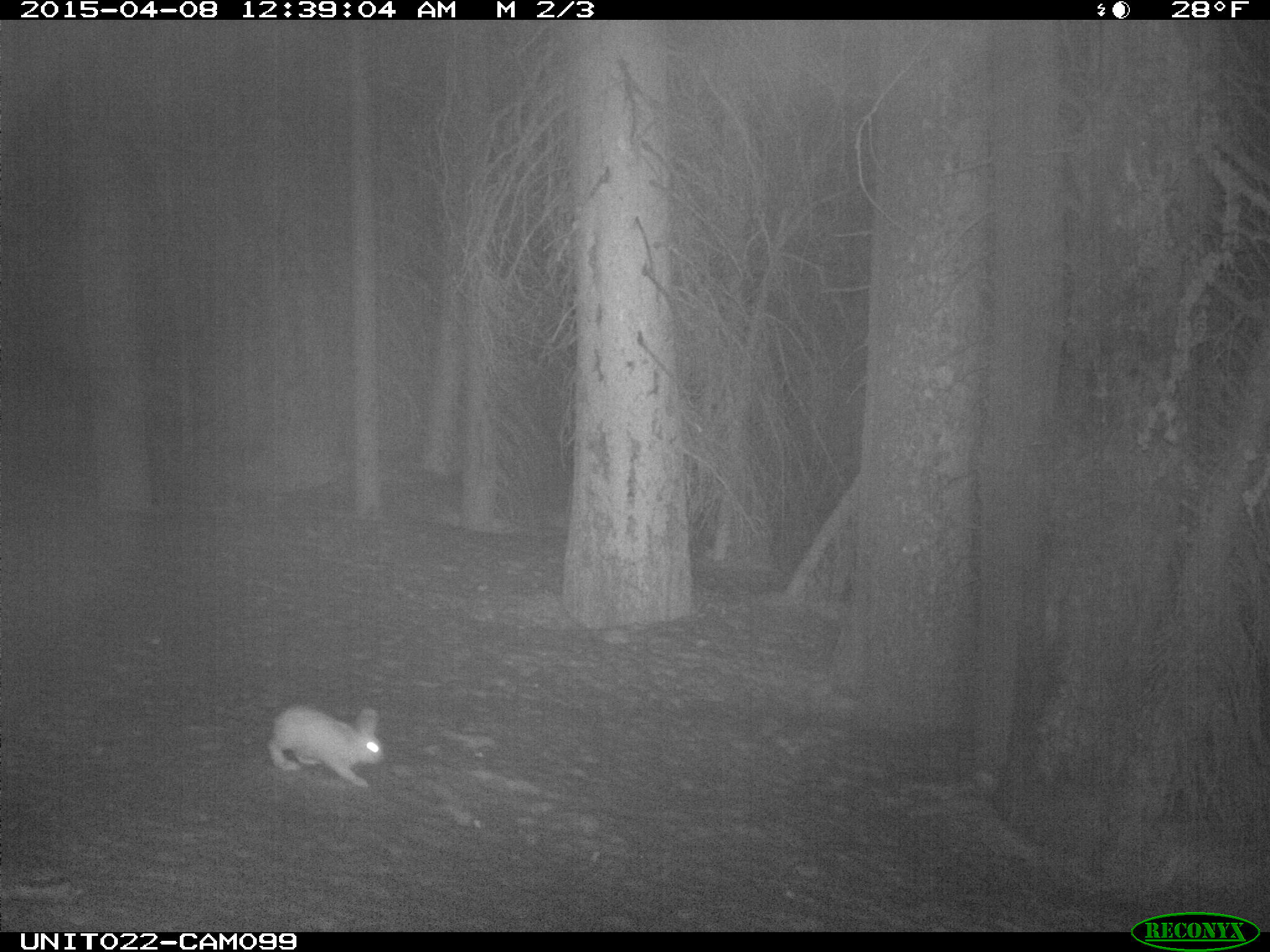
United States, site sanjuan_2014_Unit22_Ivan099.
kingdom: Animalia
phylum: Chordata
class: Mammalia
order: Lagomorpha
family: Leporidae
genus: Lepus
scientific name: Lepus americanus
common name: snowshoe hare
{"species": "Lepus americanus (snowshoe hare)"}